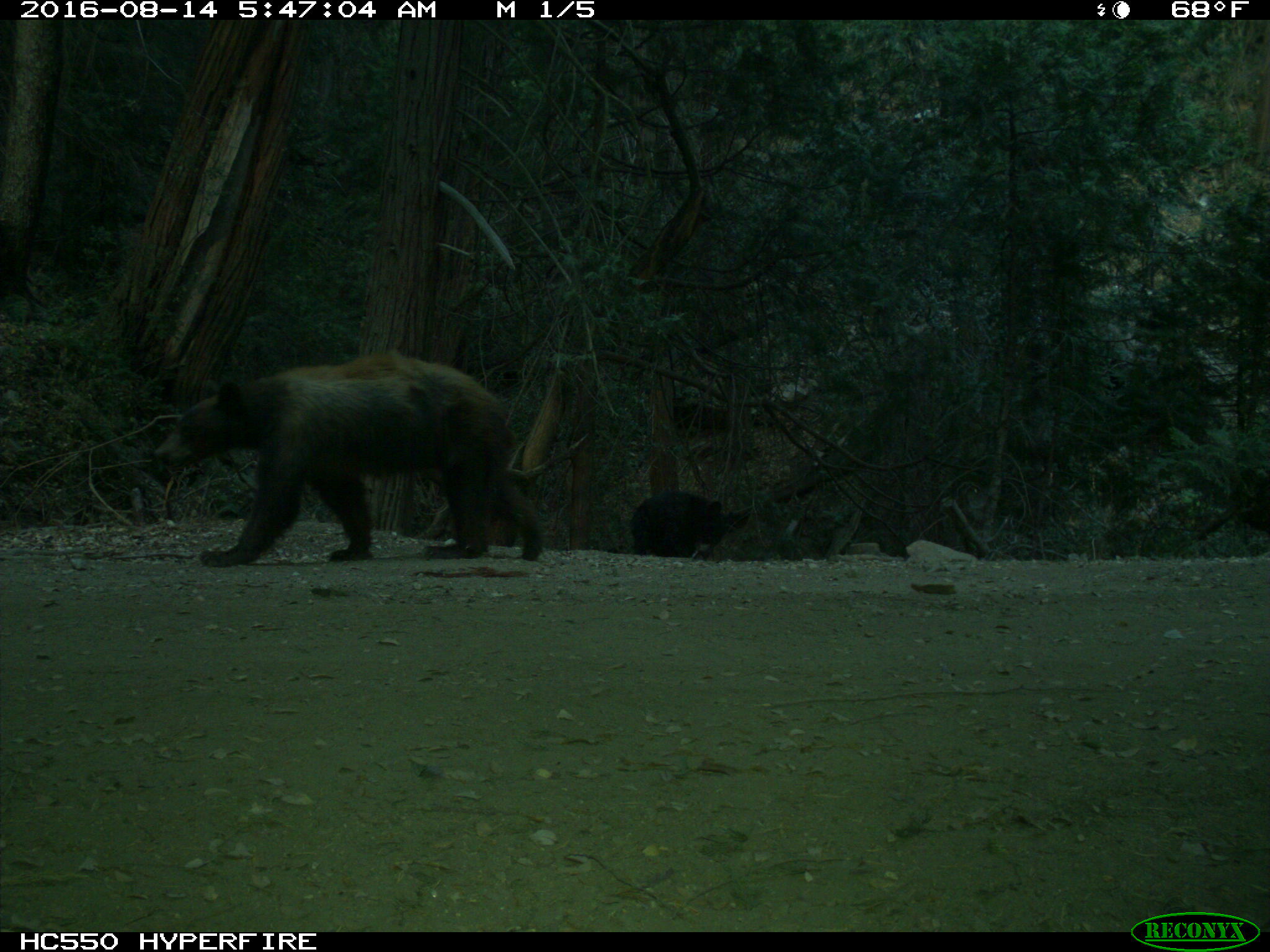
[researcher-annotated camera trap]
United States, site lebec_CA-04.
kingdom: Animalia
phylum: Chordata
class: Mammalia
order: Carnivora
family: Ursidae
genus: Ursus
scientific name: Ursus americanus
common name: american black bear